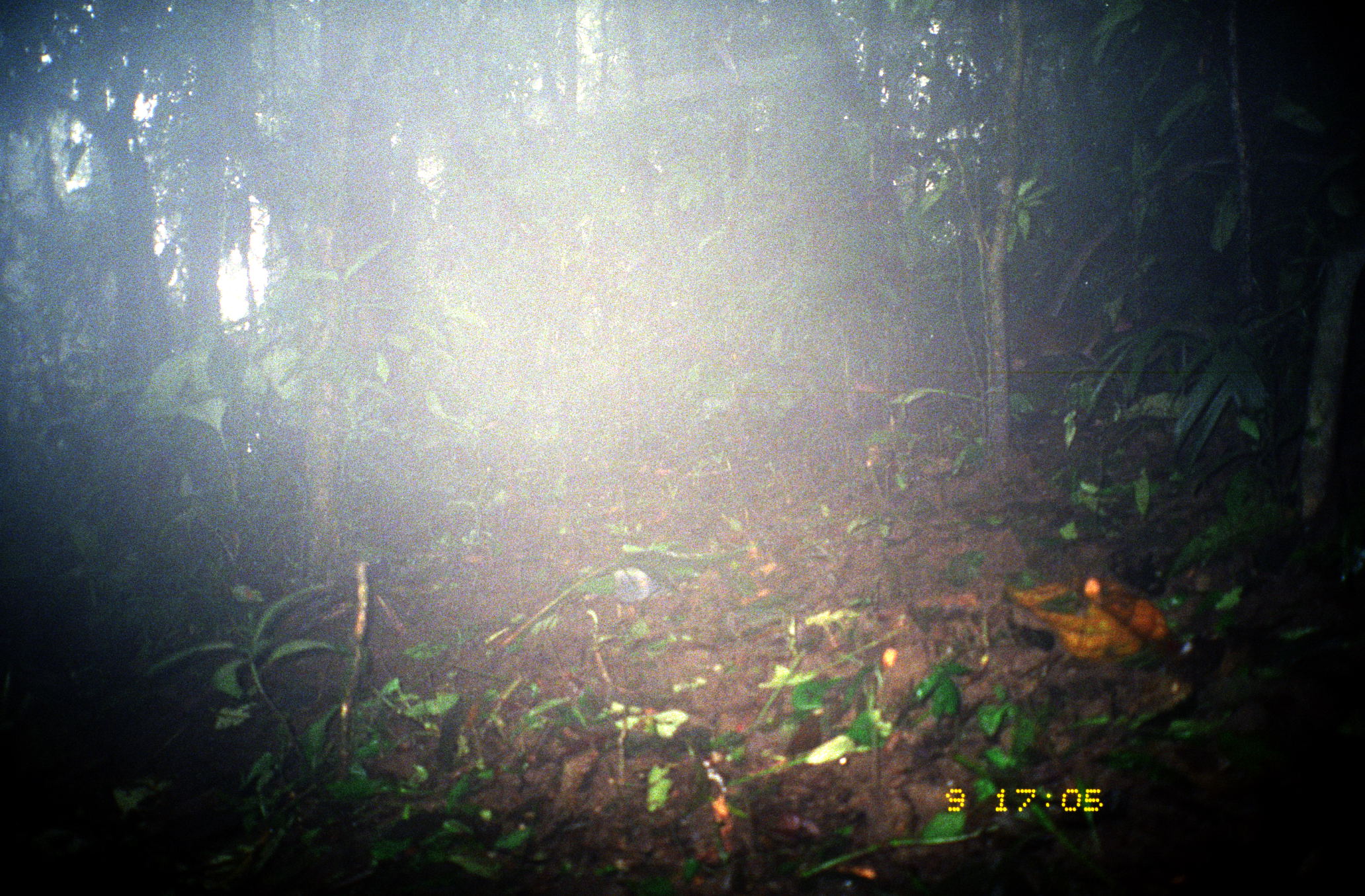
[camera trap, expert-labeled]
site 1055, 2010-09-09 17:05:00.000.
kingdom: Animalia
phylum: Chordata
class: Mammalia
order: Rodentia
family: Dasyproctidae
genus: Dasyprocta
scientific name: Dasyprocta punctata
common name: central american agouti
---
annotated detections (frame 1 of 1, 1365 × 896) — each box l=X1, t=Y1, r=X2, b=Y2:
dasyprocta punctata: l=1007, t=307, r=1131, b=370